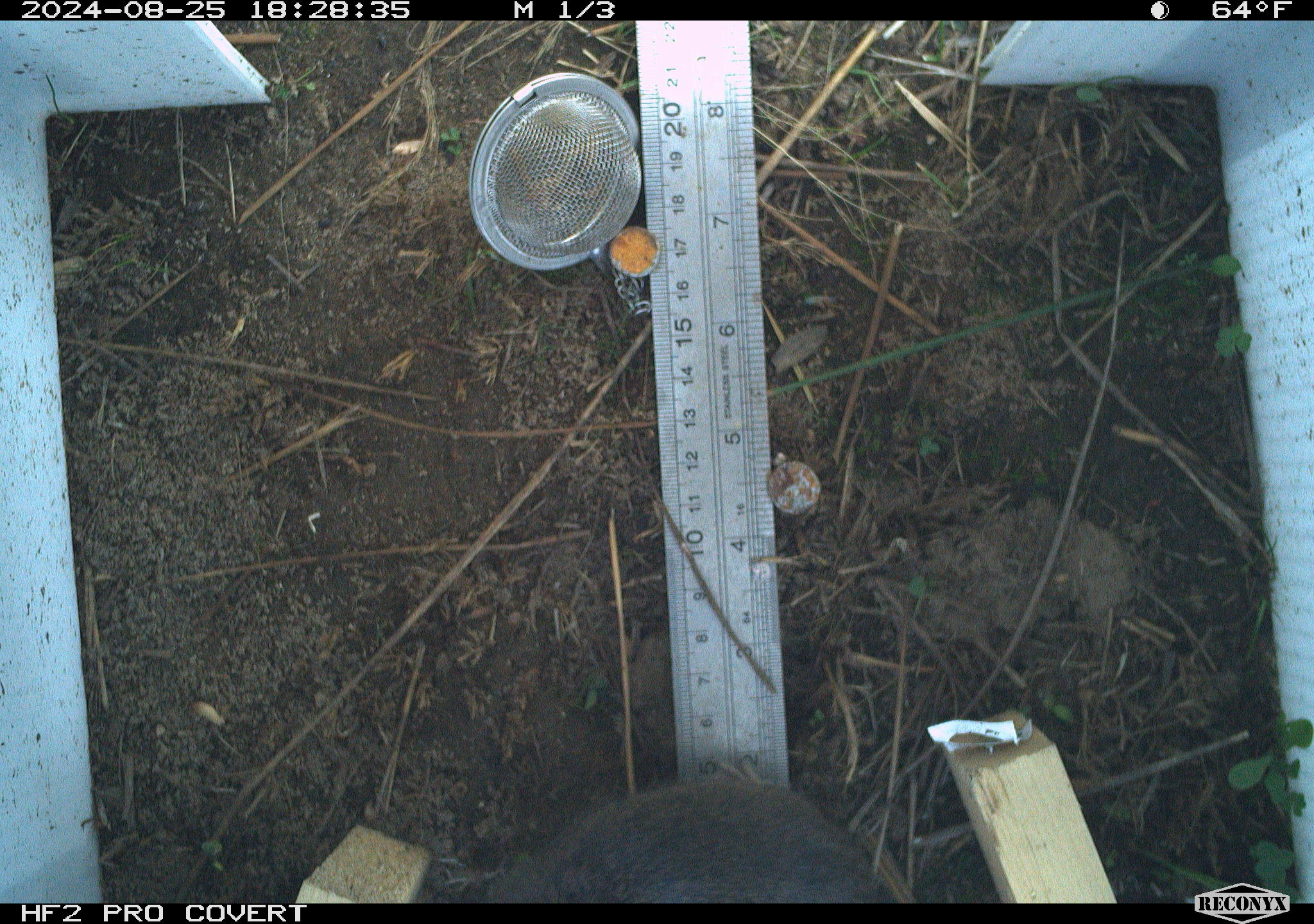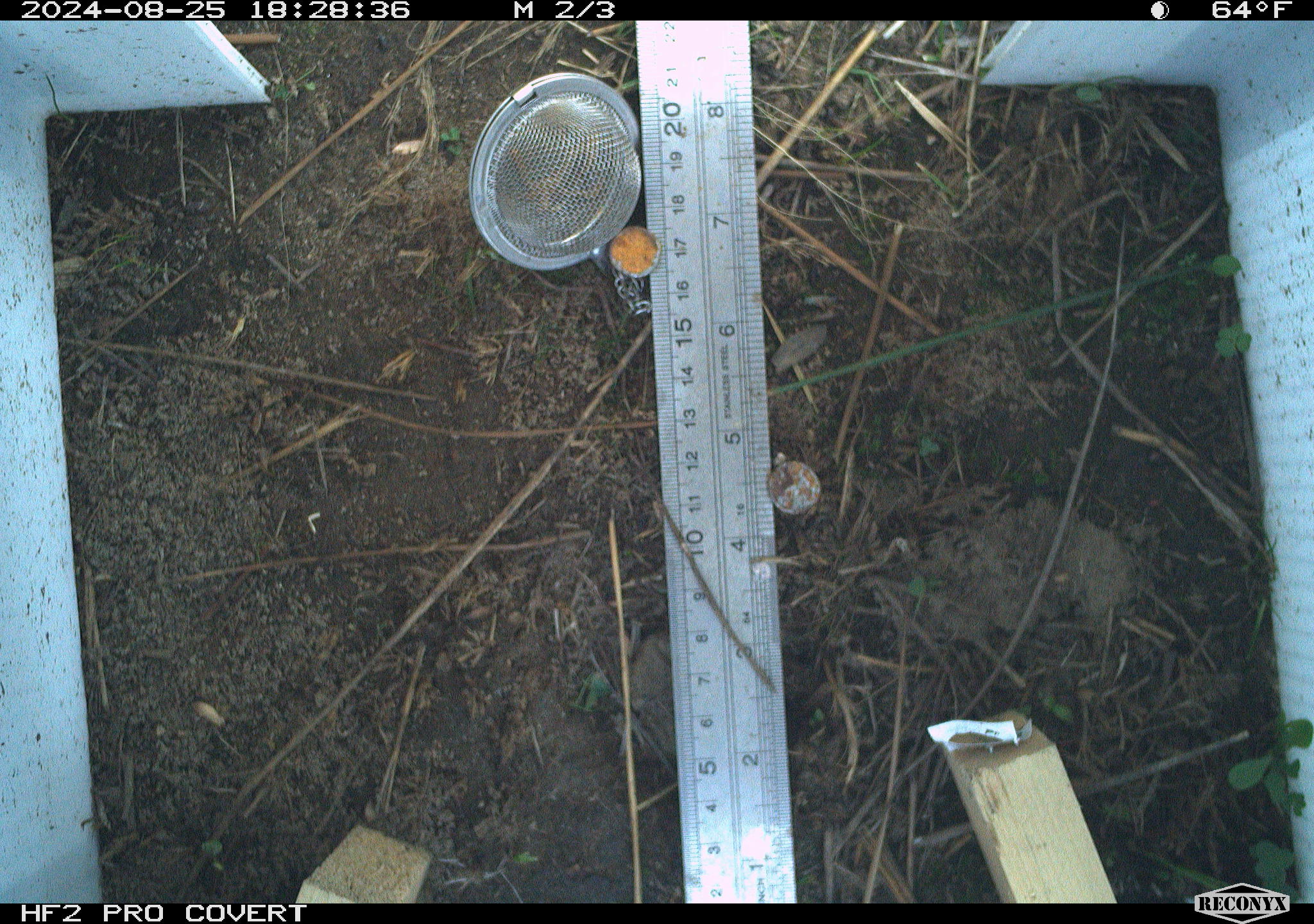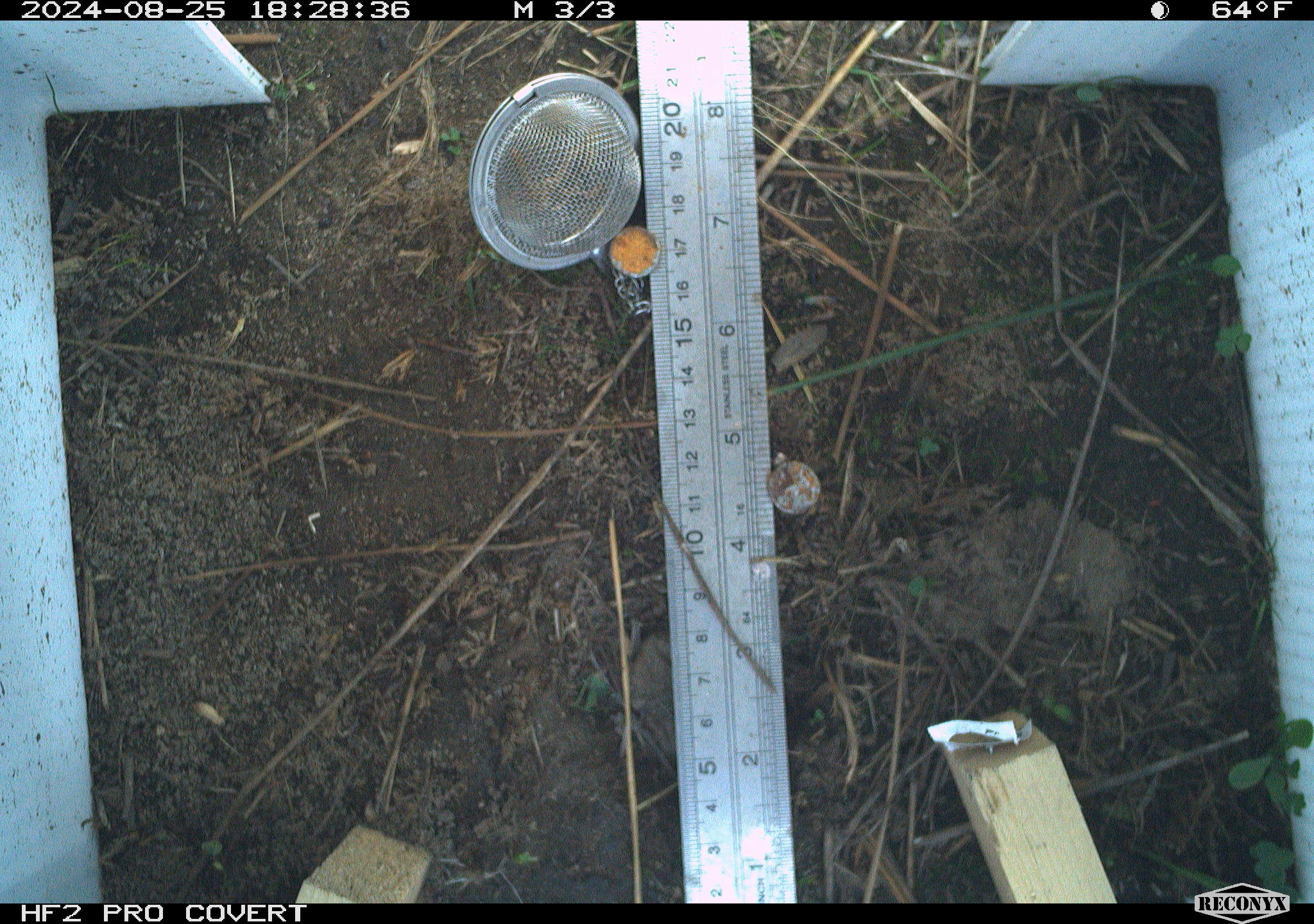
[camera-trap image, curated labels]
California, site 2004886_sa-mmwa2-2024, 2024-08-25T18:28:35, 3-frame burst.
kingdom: Animalia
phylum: Chordata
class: Mammalia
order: Rodentia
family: Cricetidae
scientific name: Arvicolinae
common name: voles, lemmings, and muskrats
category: arvicolinae subfamily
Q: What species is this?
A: Arvicolinae subfamily (voles, lemmings, and muskrats) (Arvicolinae).